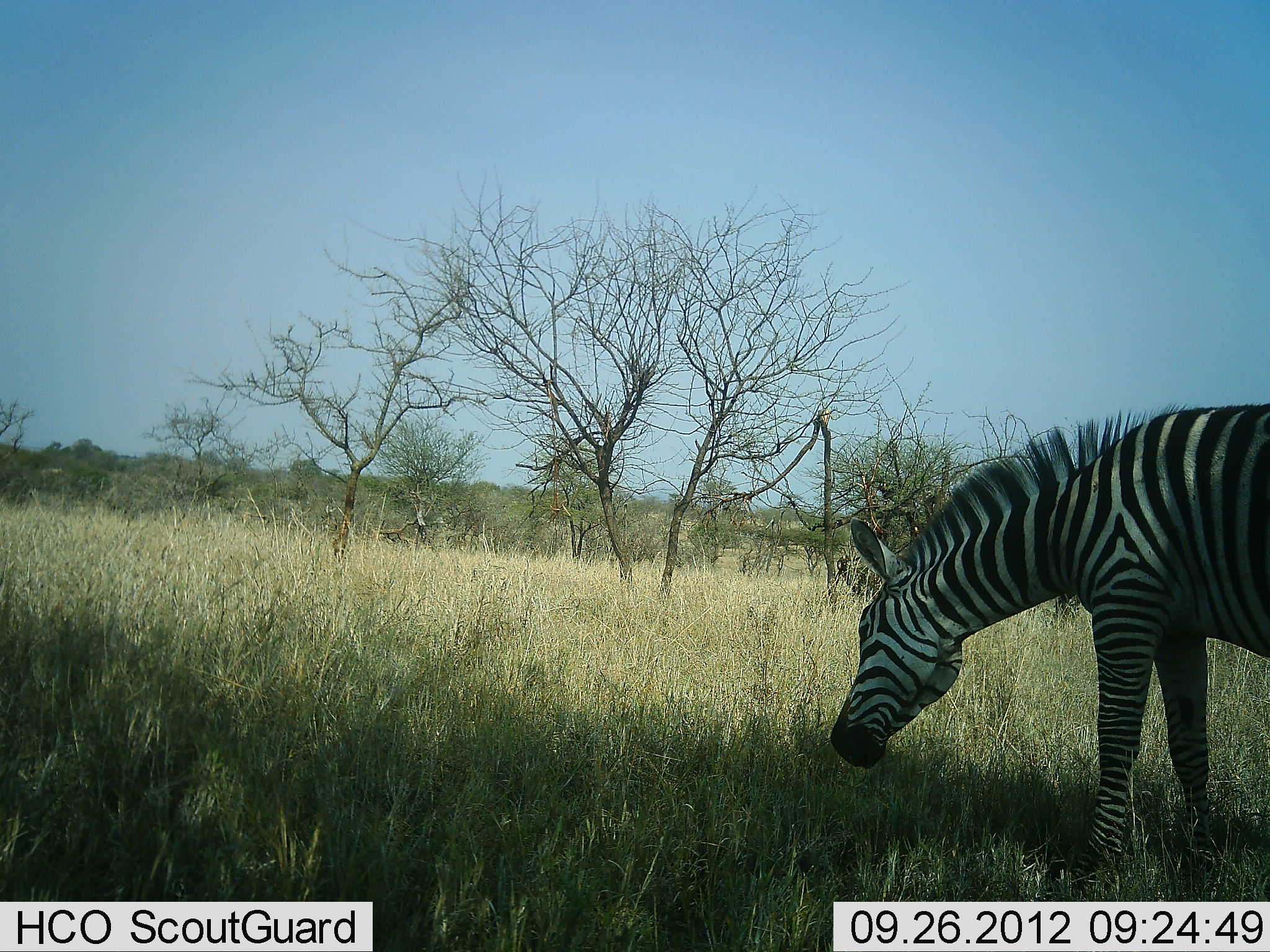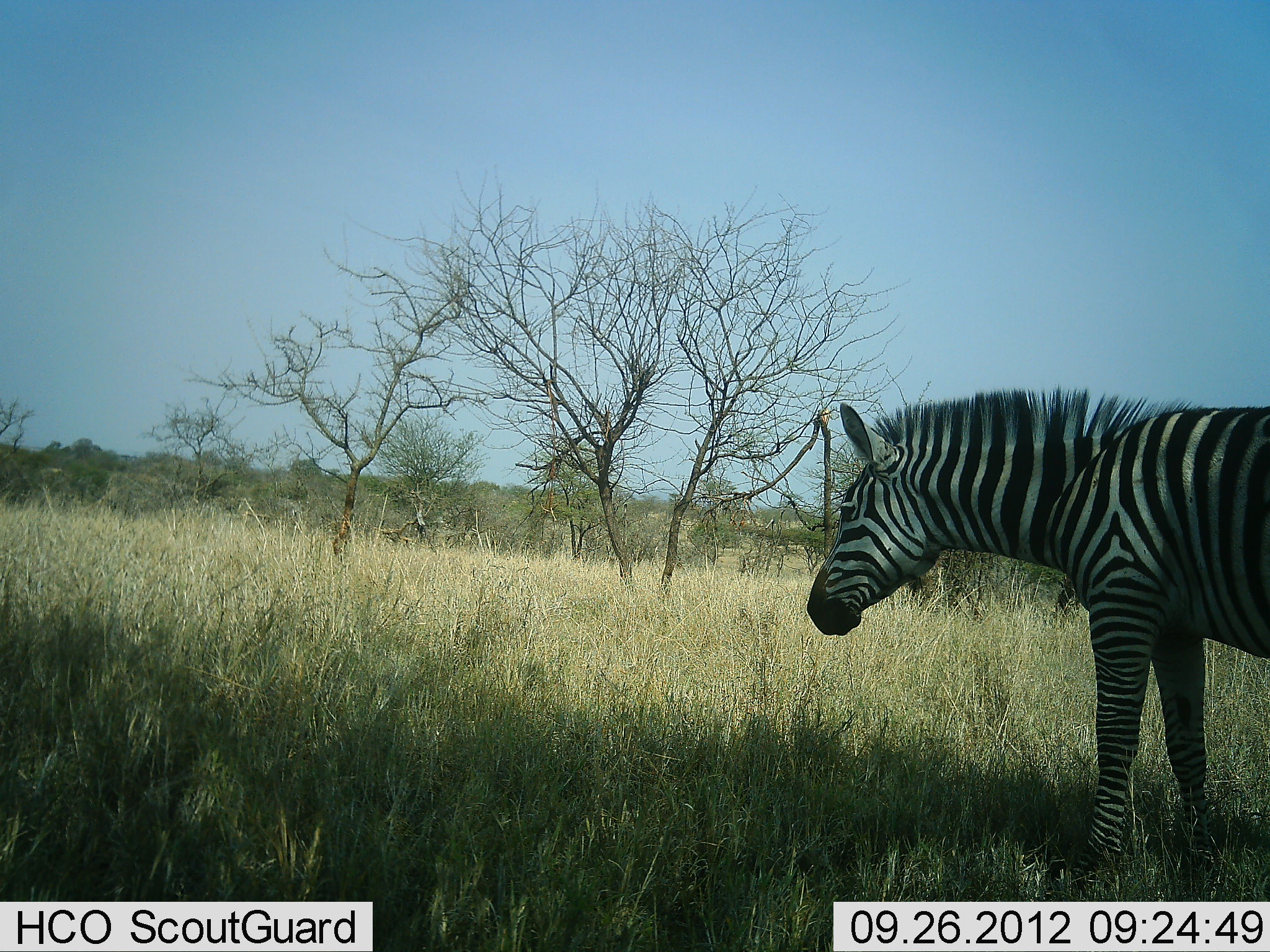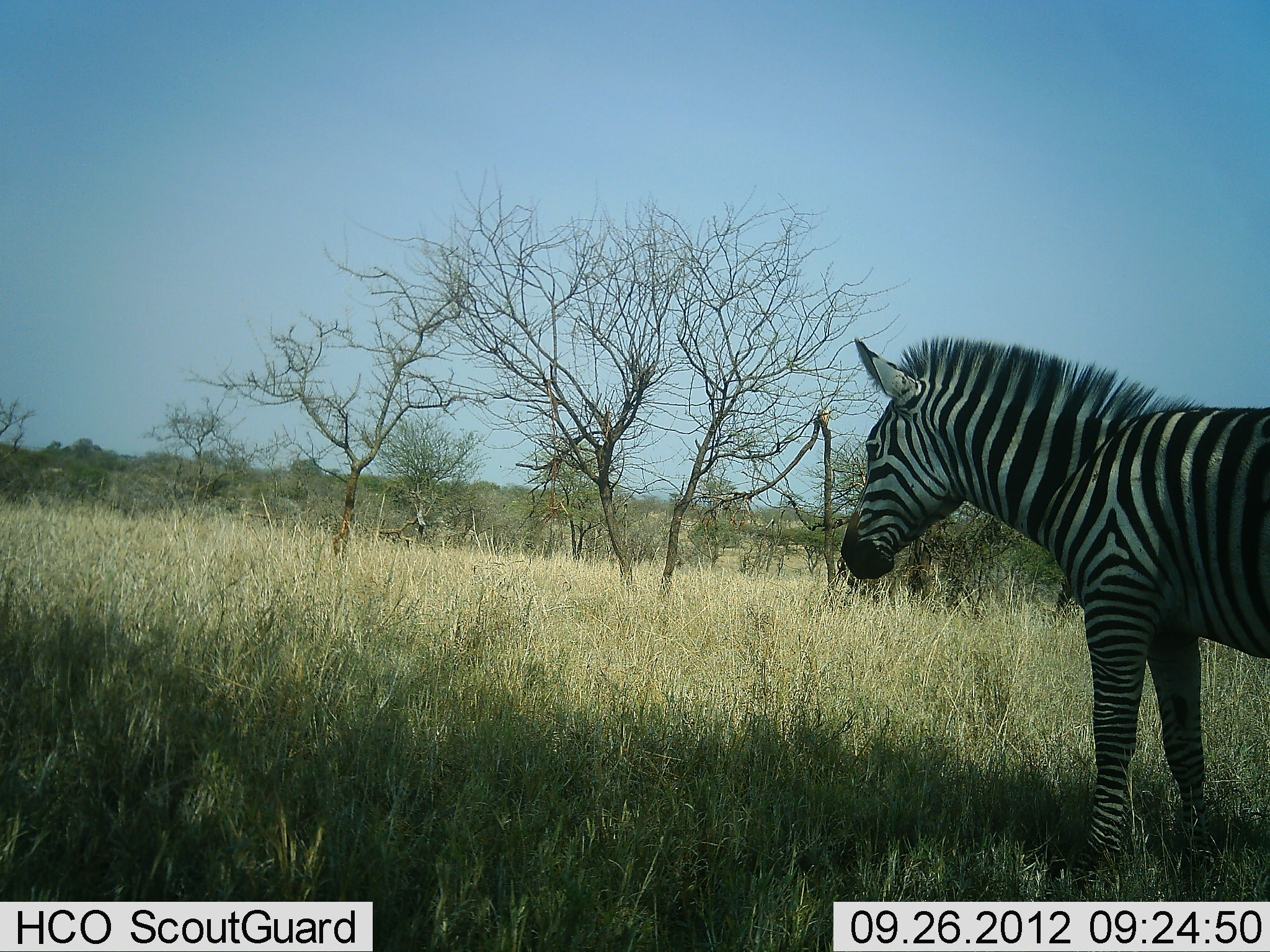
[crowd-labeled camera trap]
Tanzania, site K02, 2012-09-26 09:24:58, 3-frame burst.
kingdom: Animalia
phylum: Chordata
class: Mammalia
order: Perissodactyla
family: Equidae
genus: Equus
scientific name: Equus quagga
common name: plains zebra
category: zebra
Zebra (plains zebra) (Equus quagga), count 1. Behavior (volunteer vote fractions): standing 50%, resting 0%, moving 0%, interacting 0%. Young present (vote fraction): 10%. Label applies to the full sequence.